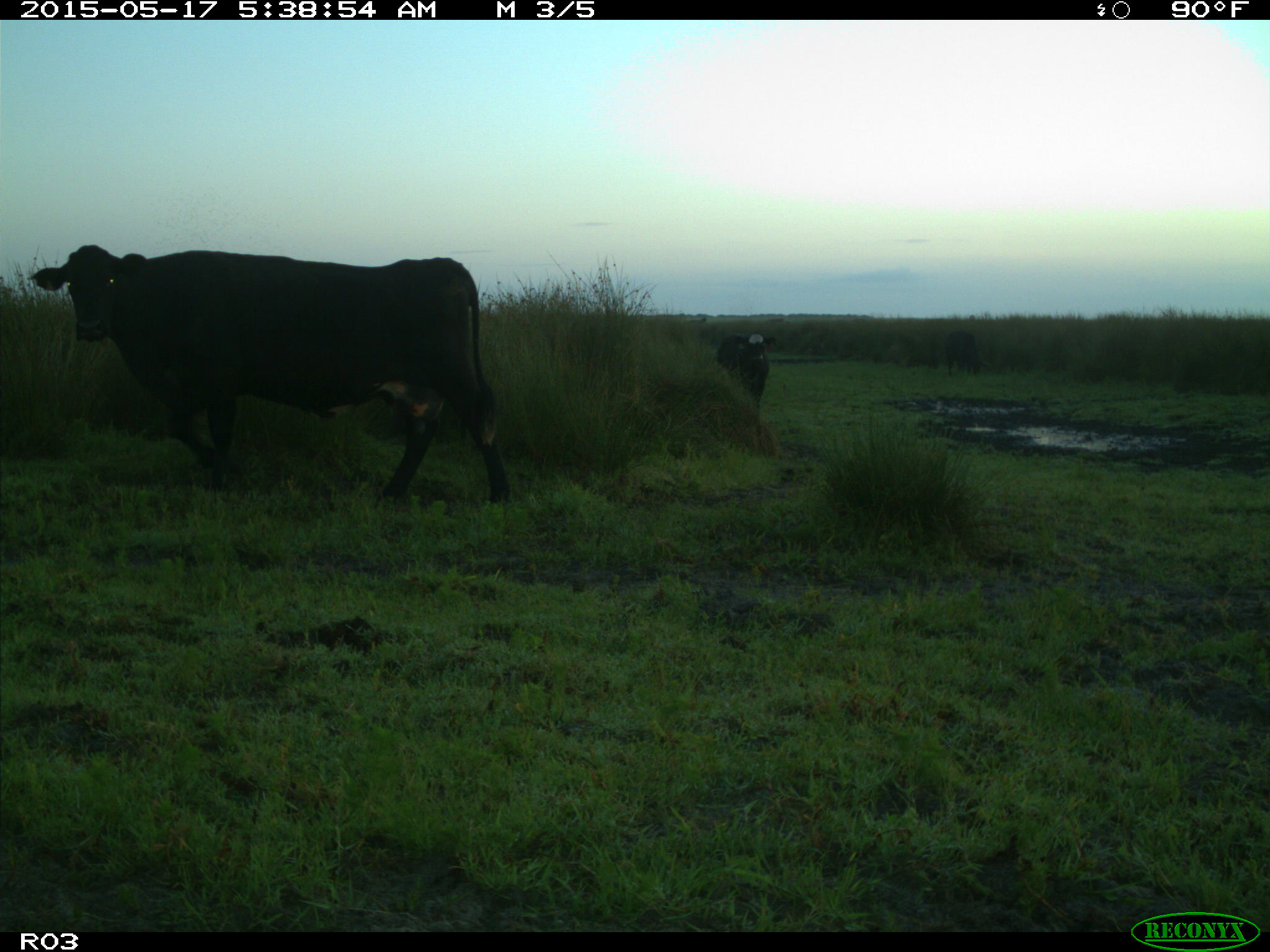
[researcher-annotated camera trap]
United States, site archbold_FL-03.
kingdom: Animalia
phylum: Chordata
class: Mammalia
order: Artiodactyla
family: Bovidae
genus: Bos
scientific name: Bos taurus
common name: domestic cow